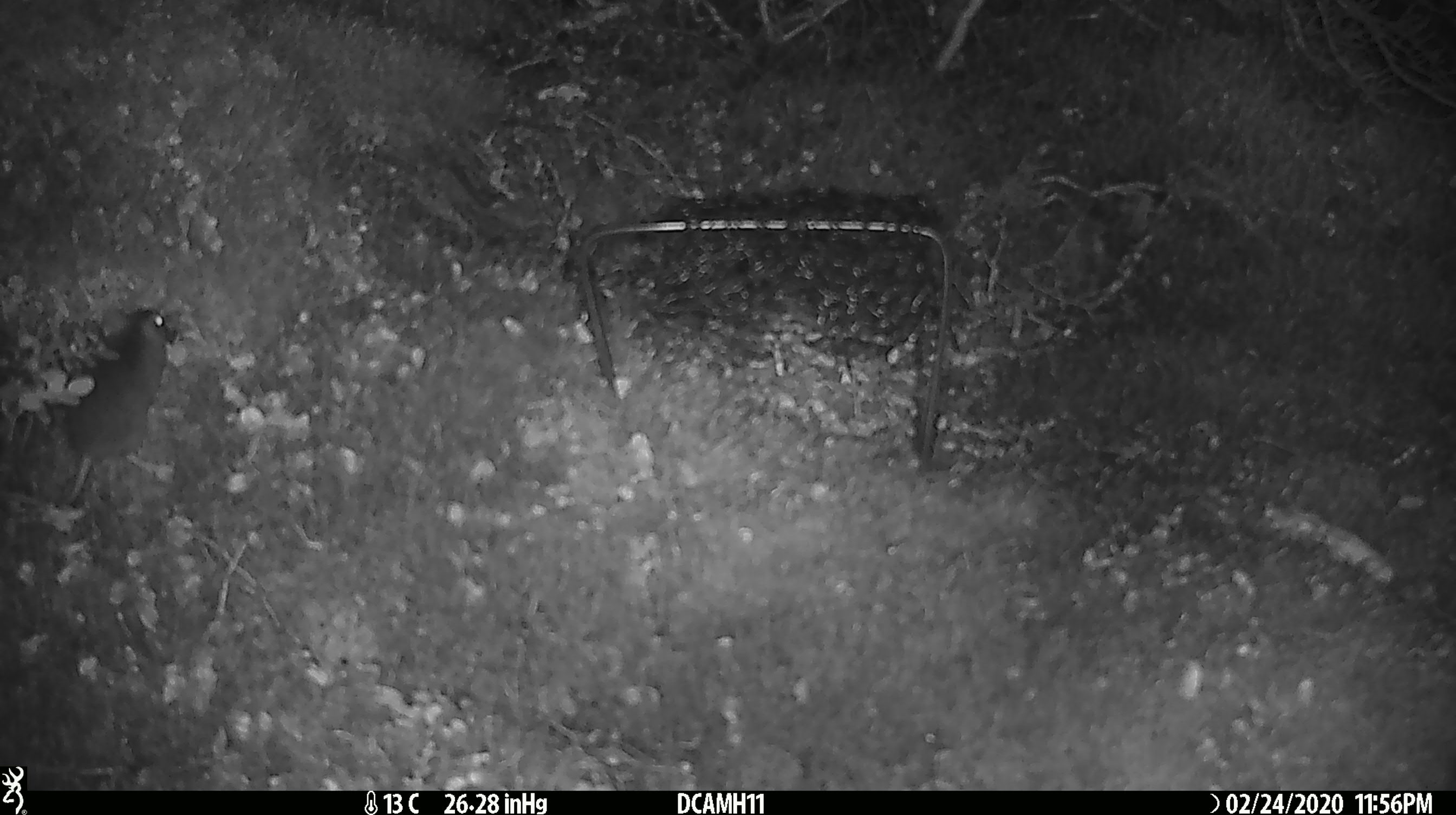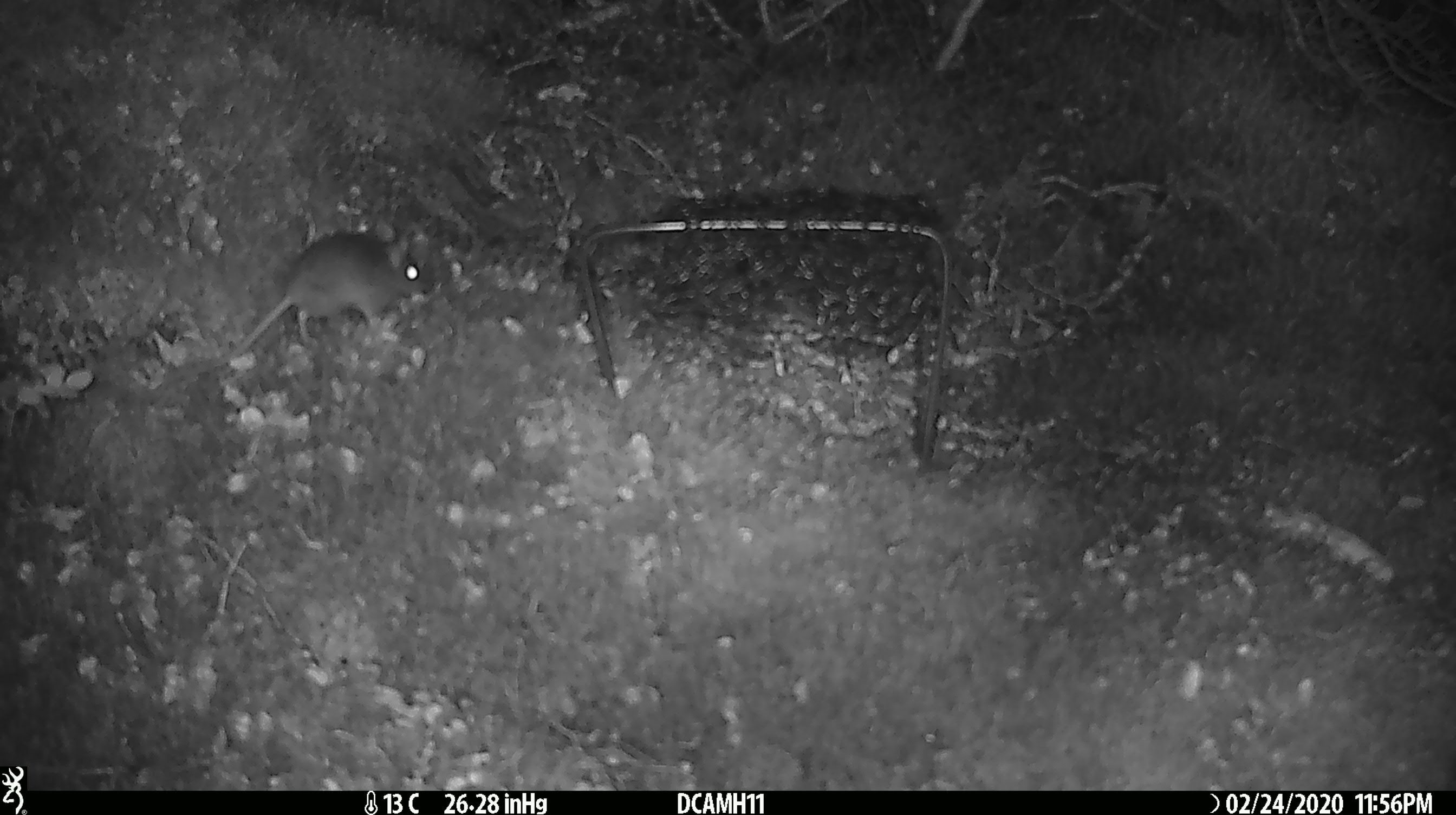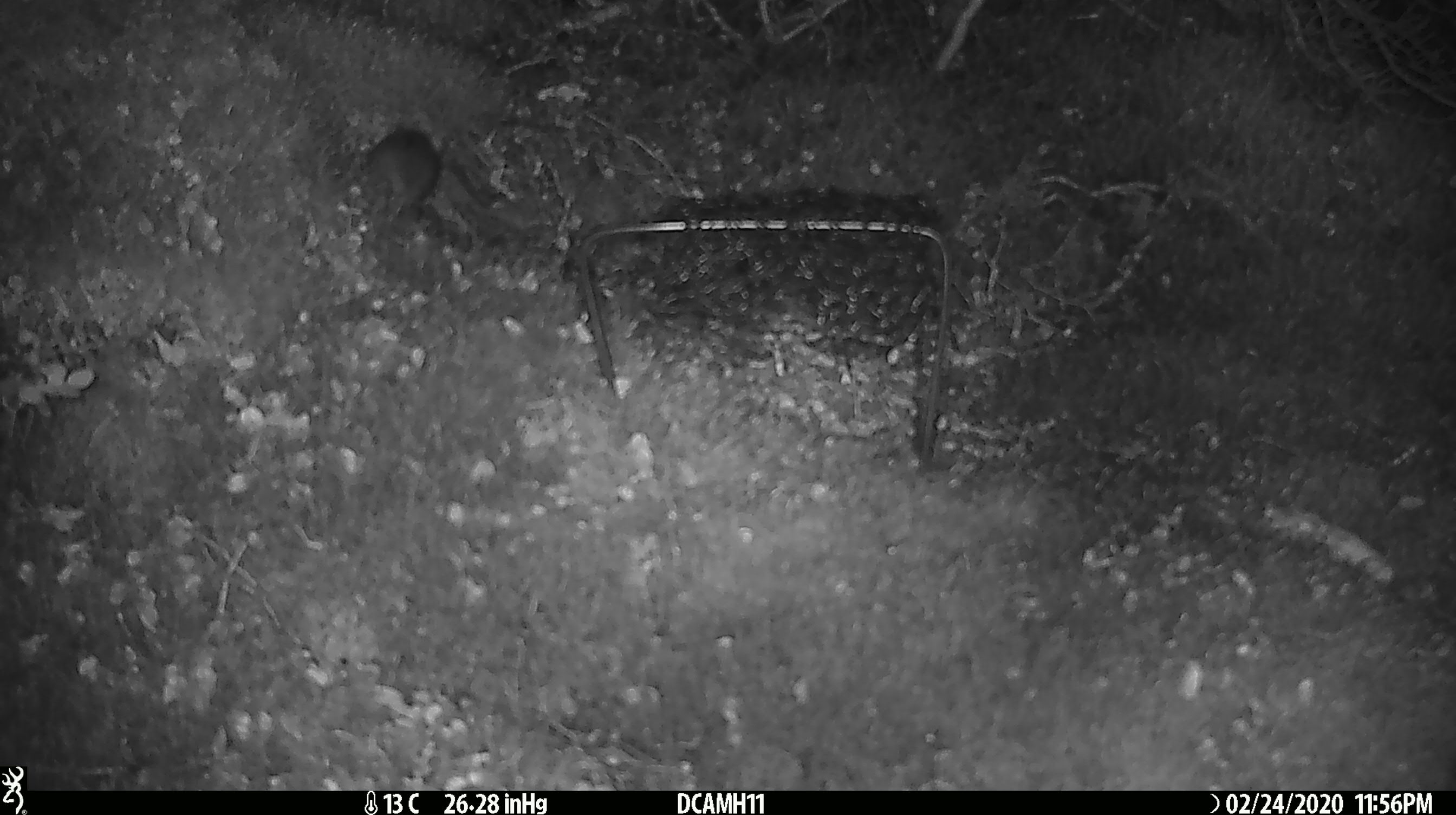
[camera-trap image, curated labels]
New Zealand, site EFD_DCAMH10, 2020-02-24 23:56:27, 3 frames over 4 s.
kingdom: Animalia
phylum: Chordata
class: Mammalia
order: Rodentia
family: Muridae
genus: Mus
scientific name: Mus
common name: mouse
Mouse (Mus).